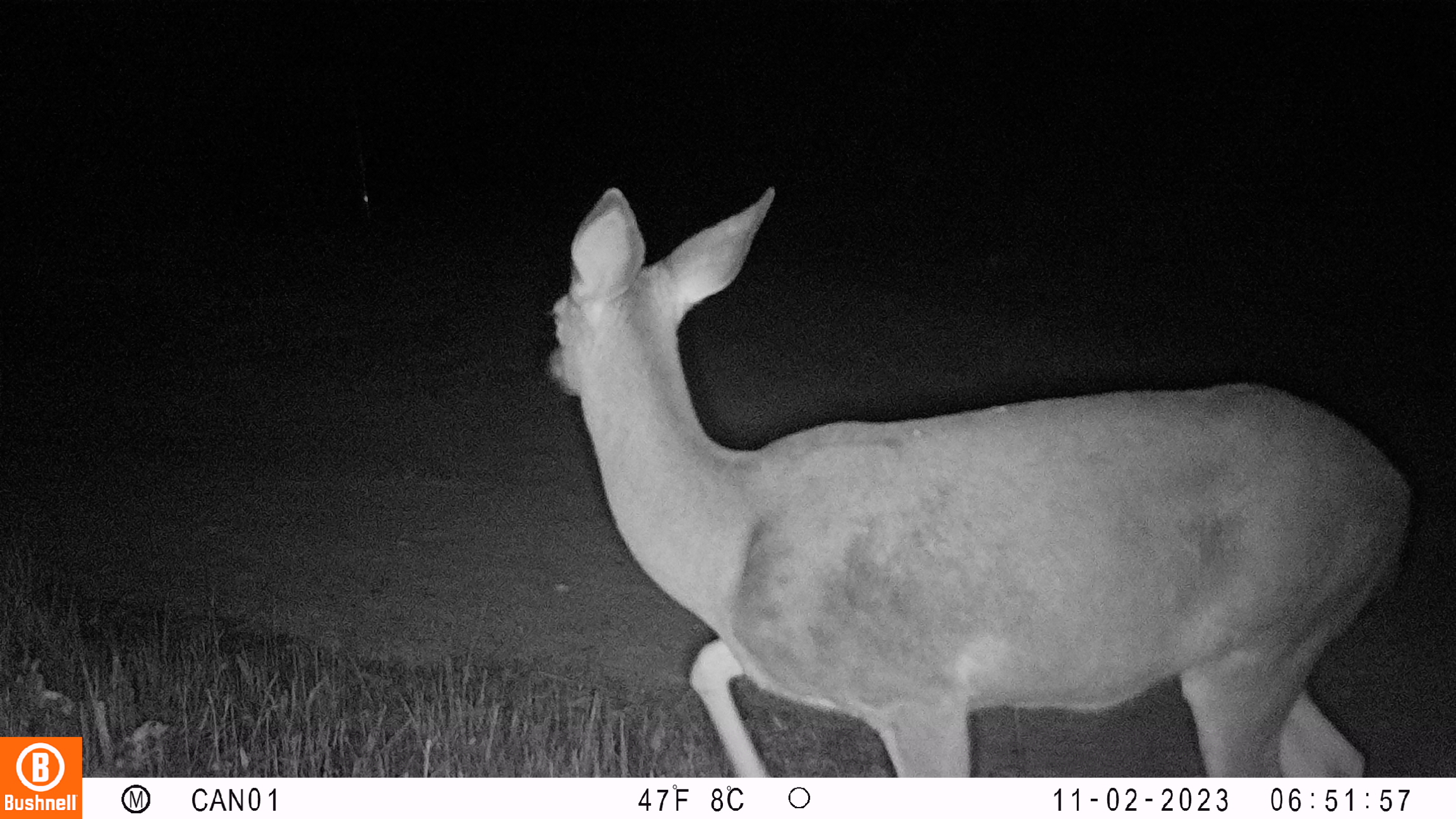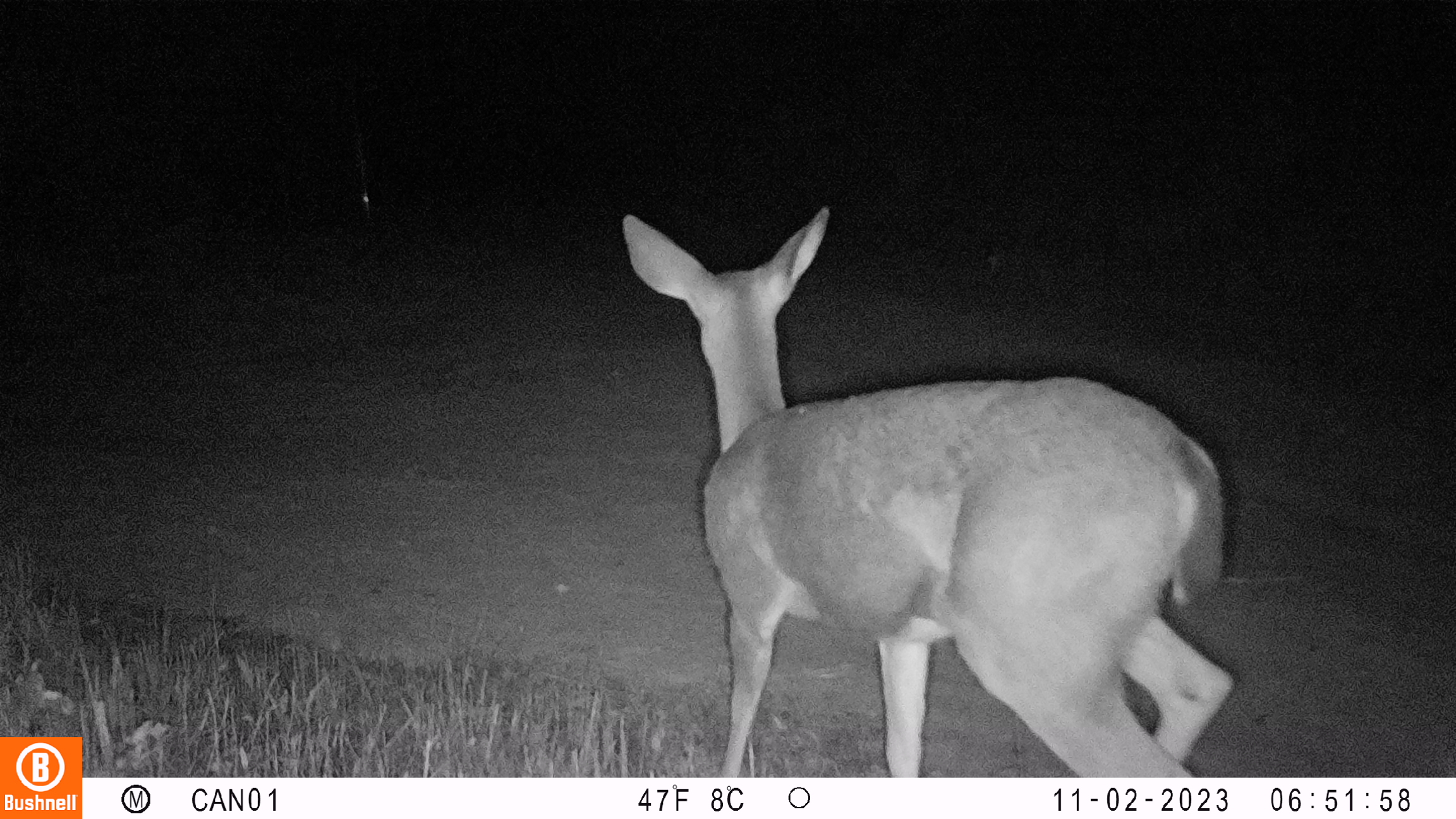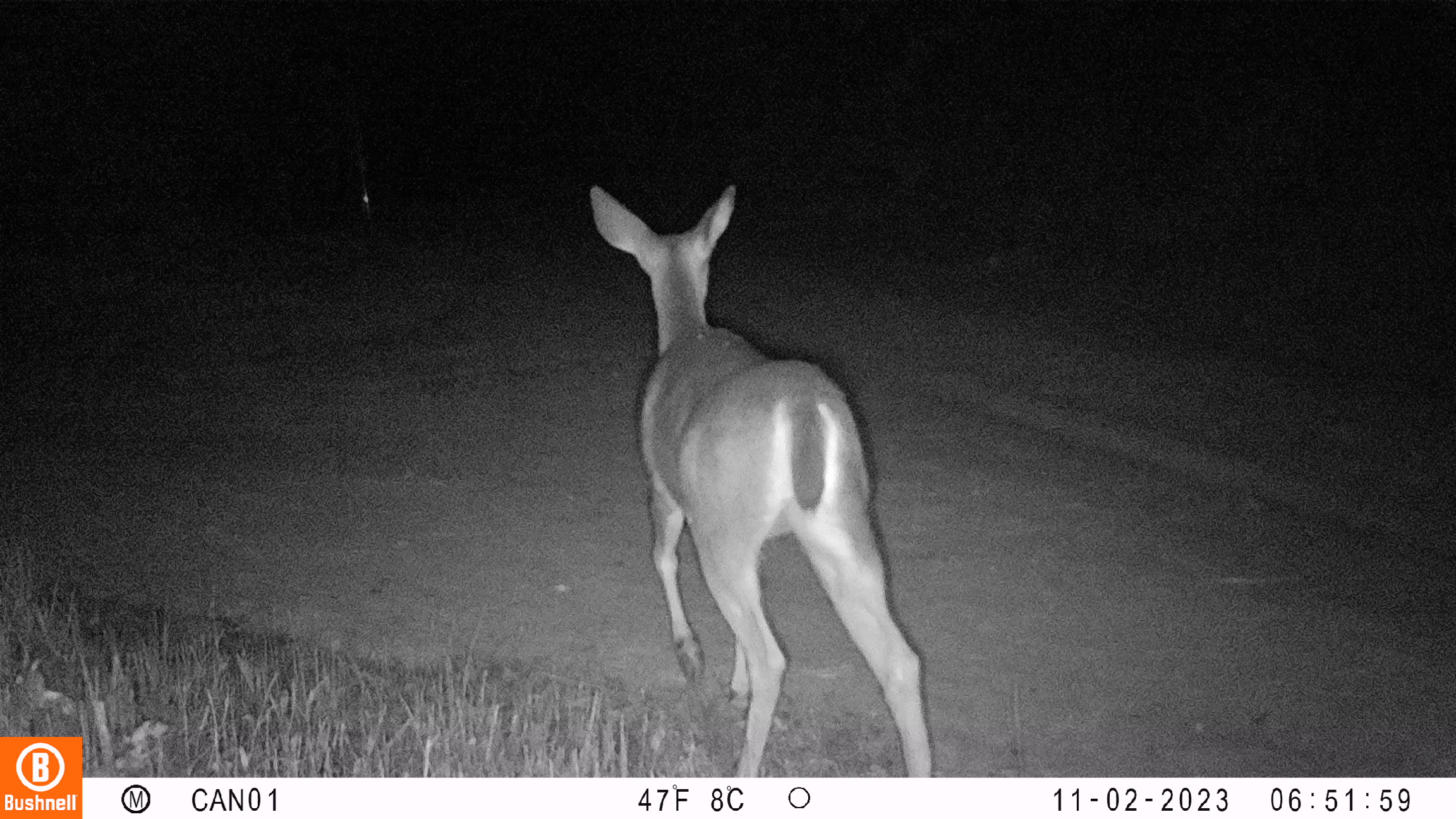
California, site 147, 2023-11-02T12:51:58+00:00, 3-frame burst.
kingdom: Animalia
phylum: Chordata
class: Mammalia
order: Artiodactyla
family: Cervidae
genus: Odocoileus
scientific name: Odocoileus hemionus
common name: mule deer